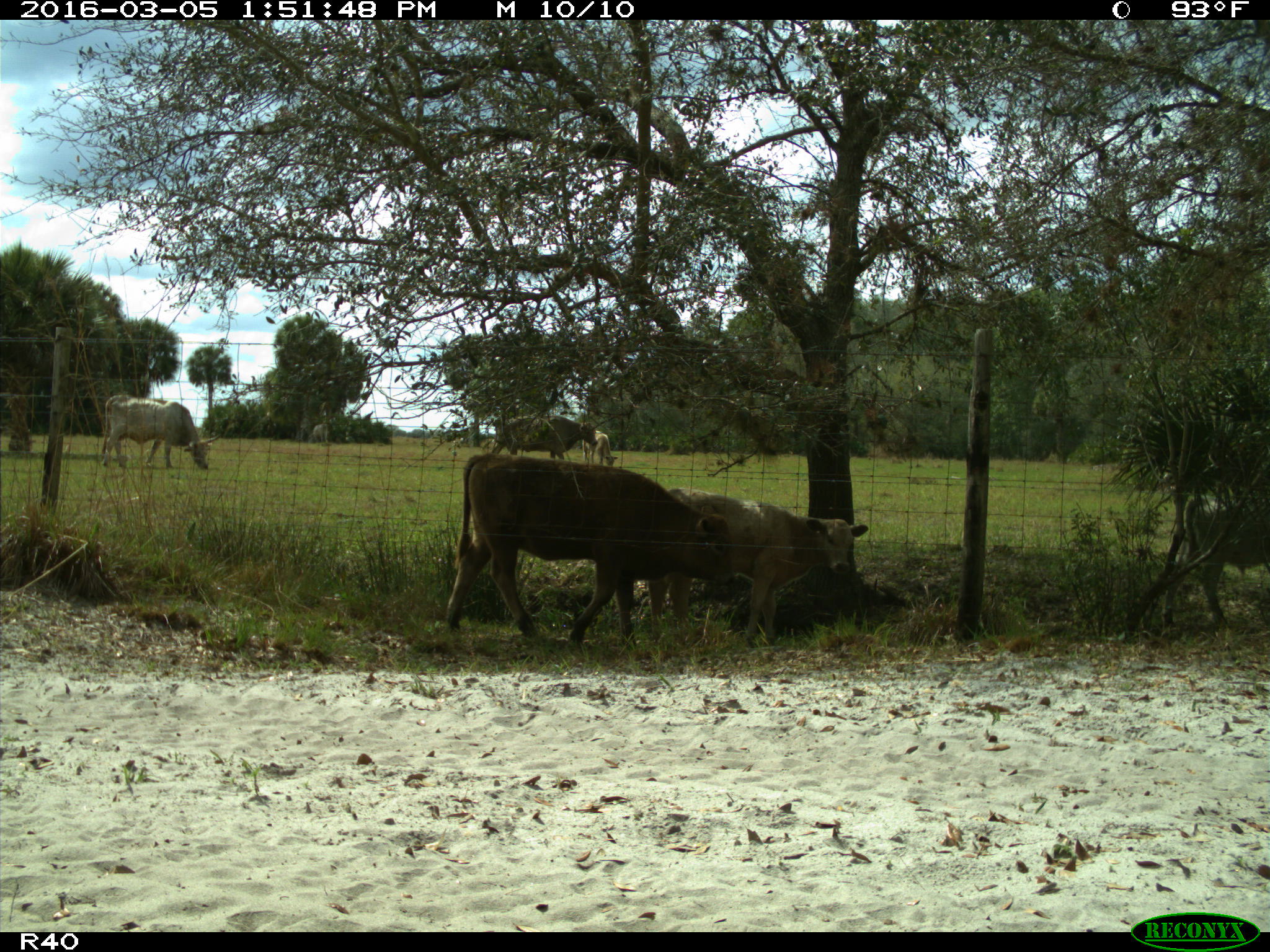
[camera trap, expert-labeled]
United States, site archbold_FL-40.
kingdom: Animalia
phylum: Chordata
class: Mammalia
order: Artiodactyla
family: Bovidae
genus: Bos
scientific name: Bos taurus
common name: domestic cow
Bos taurus (domestic cow).